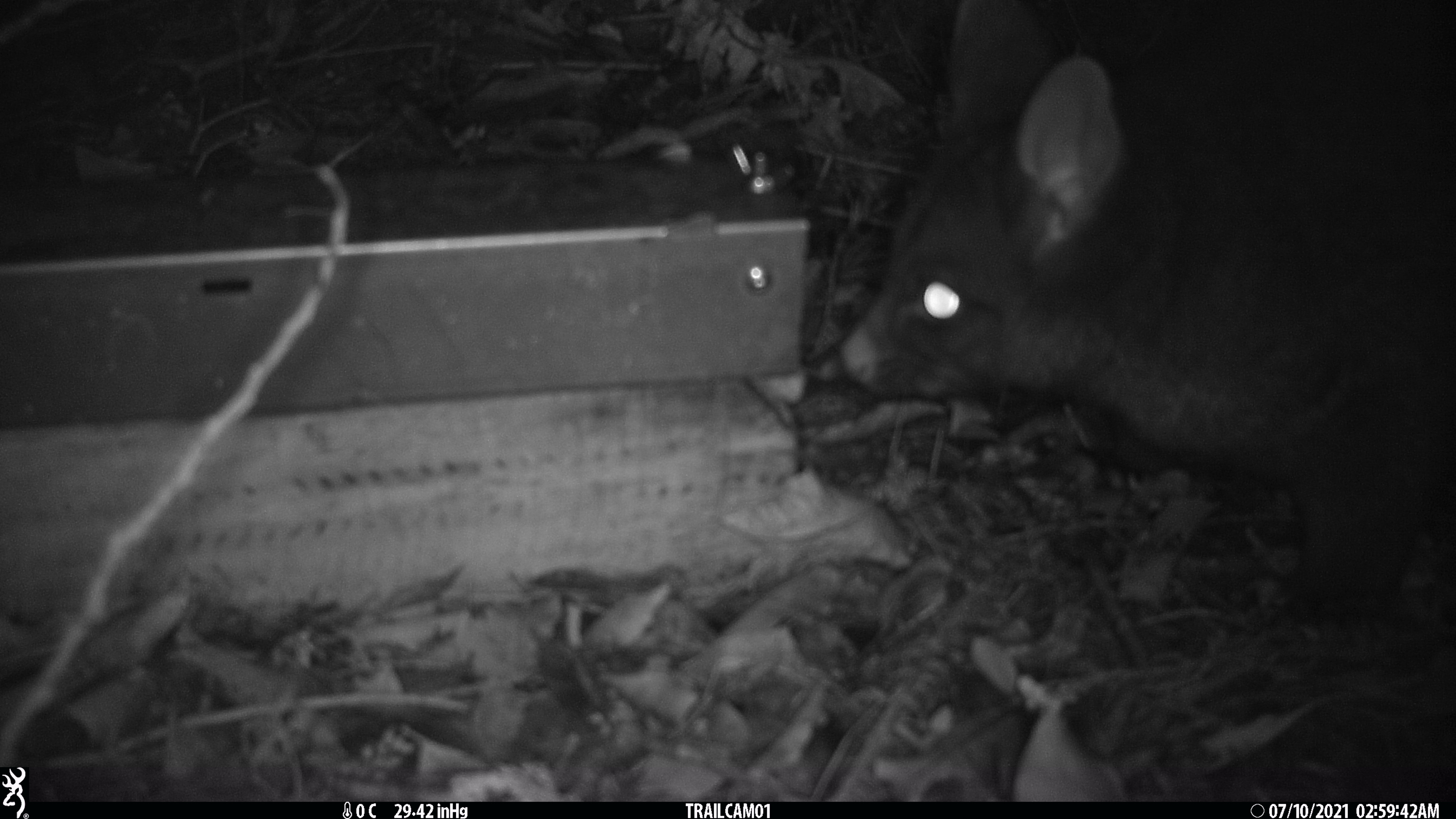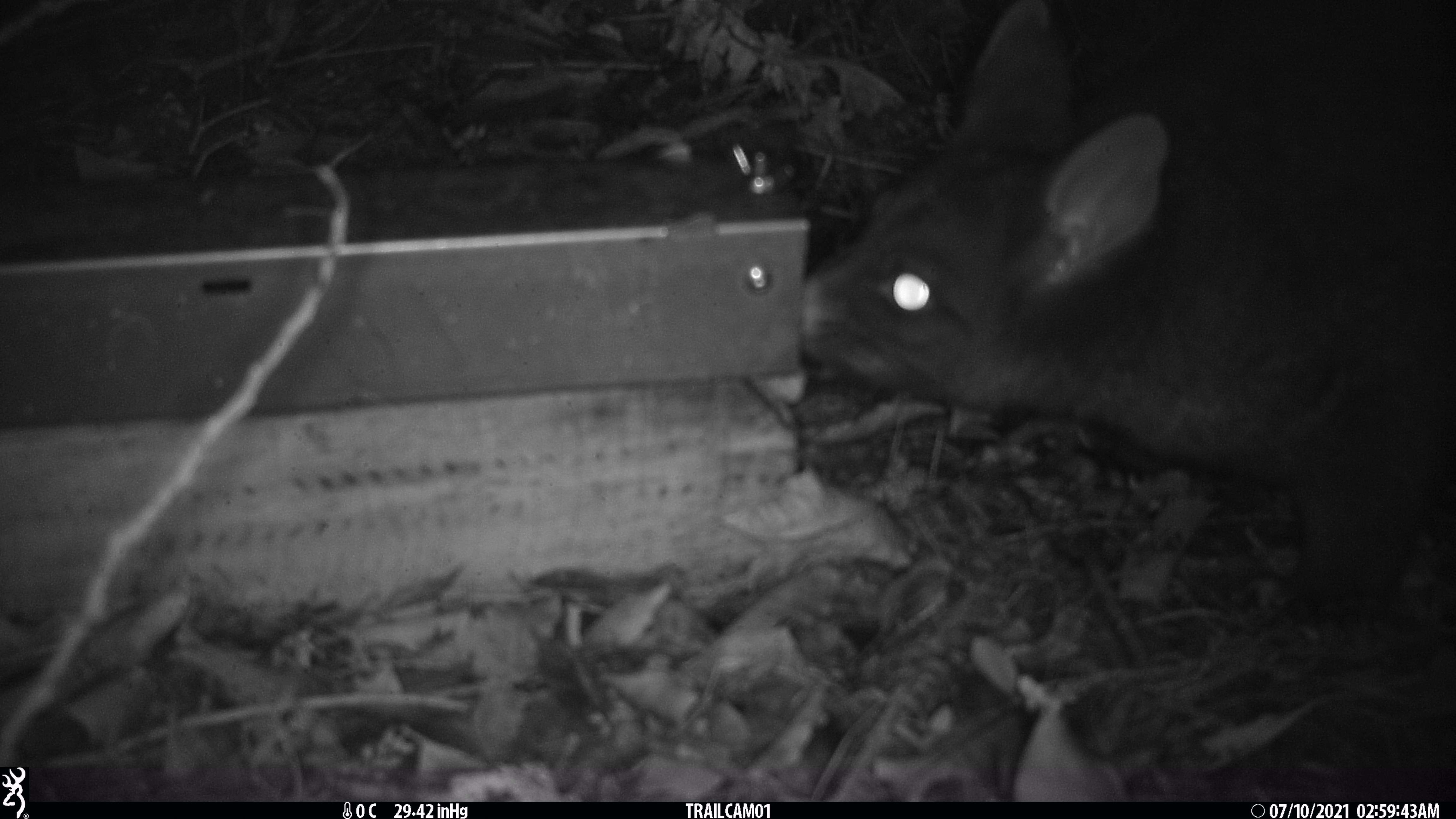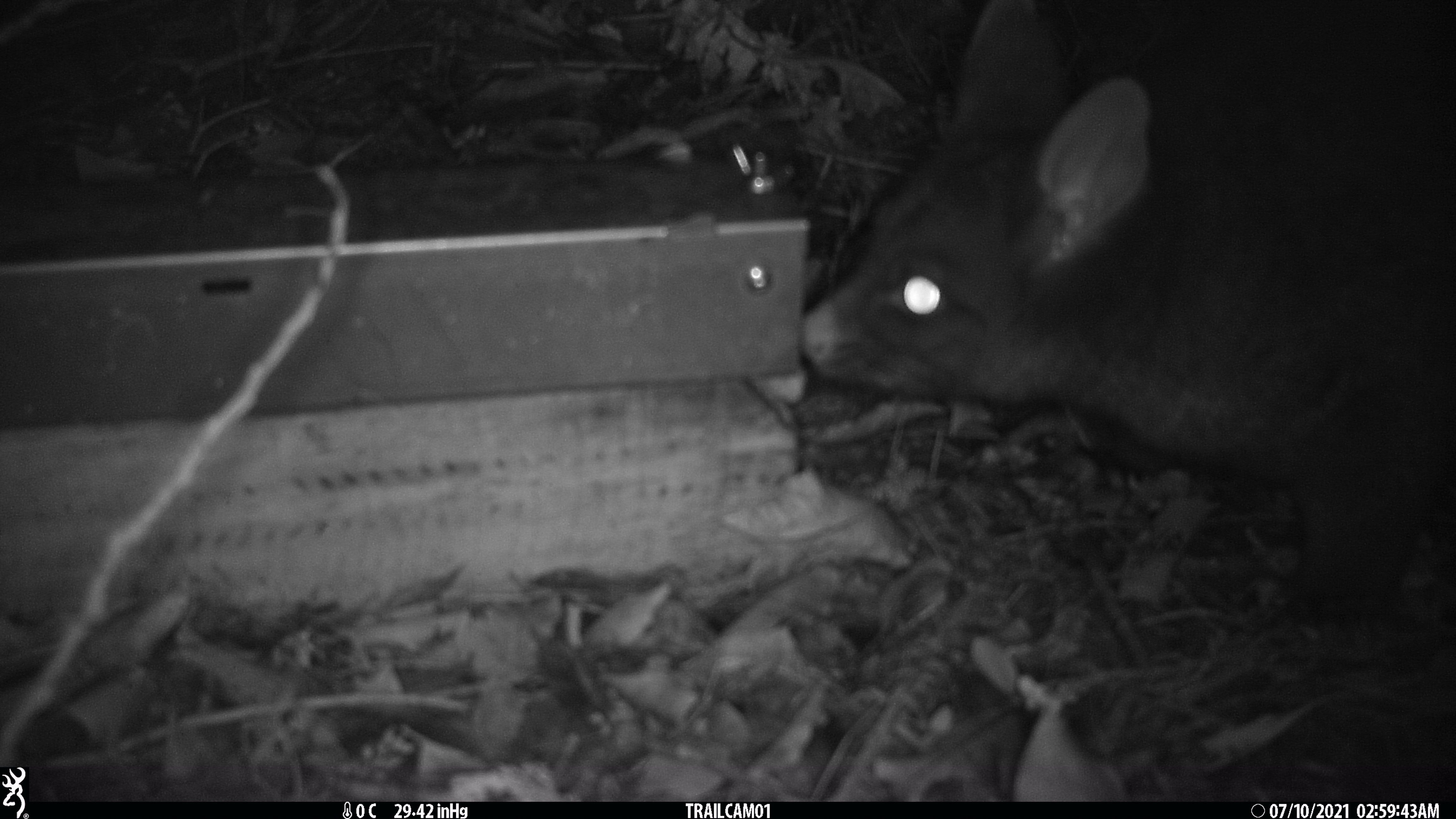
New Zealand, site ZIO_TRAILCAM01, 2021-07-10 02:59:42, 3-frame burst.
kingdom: Animalia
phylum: Chordata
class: Mammalia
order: Diprotodontia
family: Phalangeridae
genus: Trichosurus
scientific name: Trichosurus vulpecula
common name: common brushtail possum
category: possum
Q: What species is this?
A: Possum (common brushtail possum) (Trichosurus vulpecula).